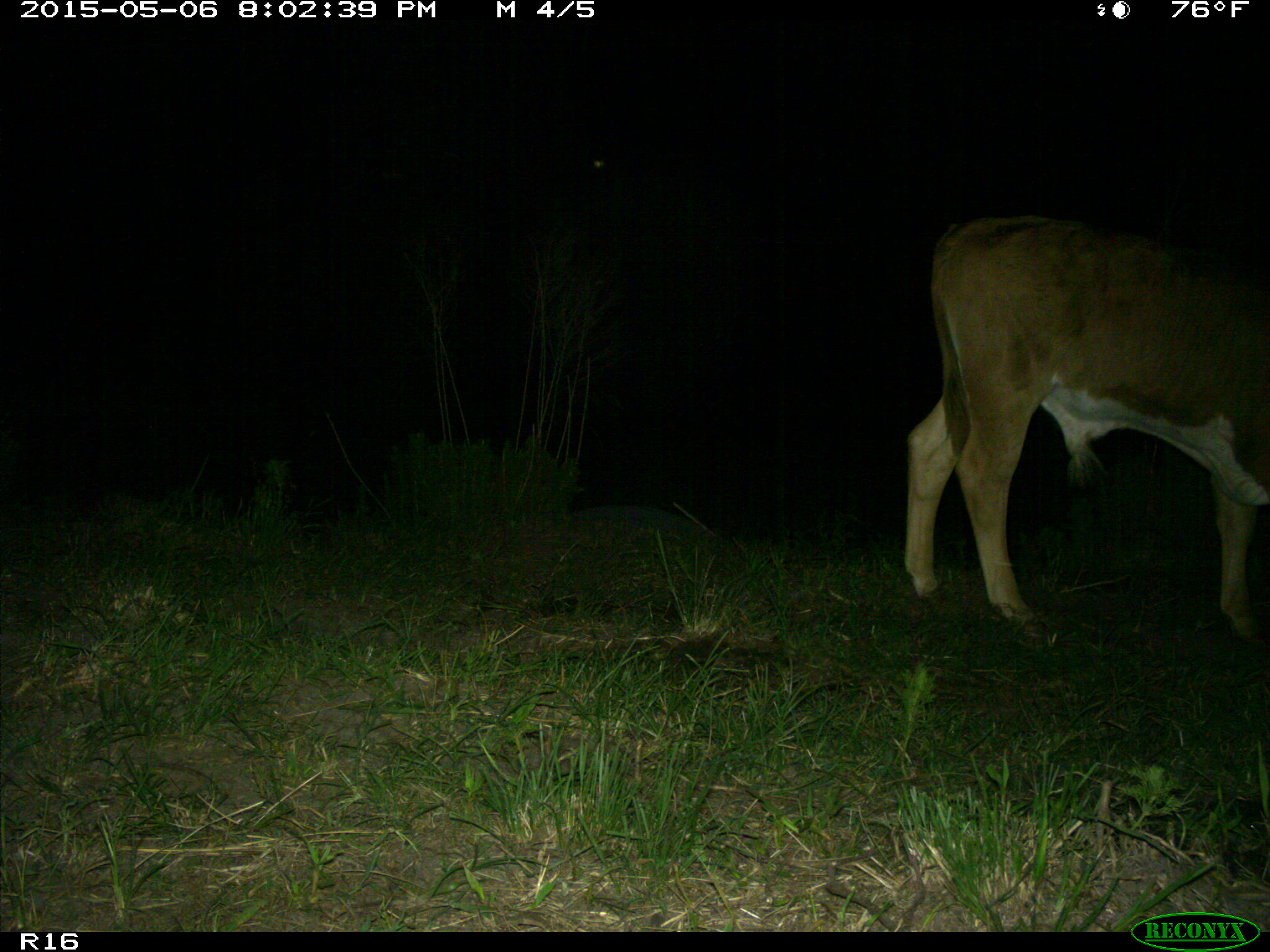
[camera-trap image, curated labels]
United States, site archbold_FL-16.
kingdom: Animalia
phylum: Chordata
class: Mammalia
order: Artiodactyla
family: Bovidae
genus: Bos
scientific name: Bos taurus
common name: domestic cow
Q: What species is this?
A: Bos taurus (domestic cow).